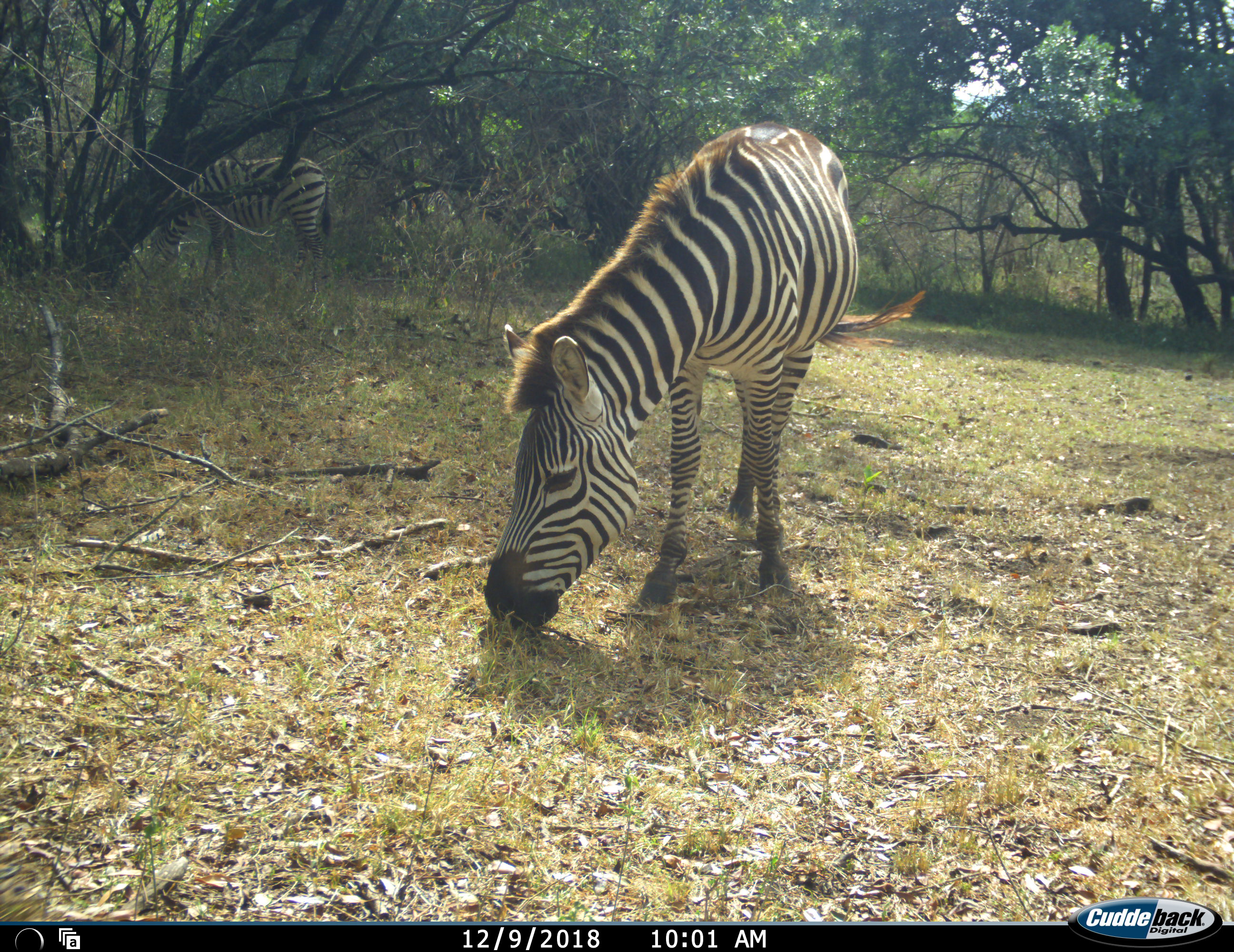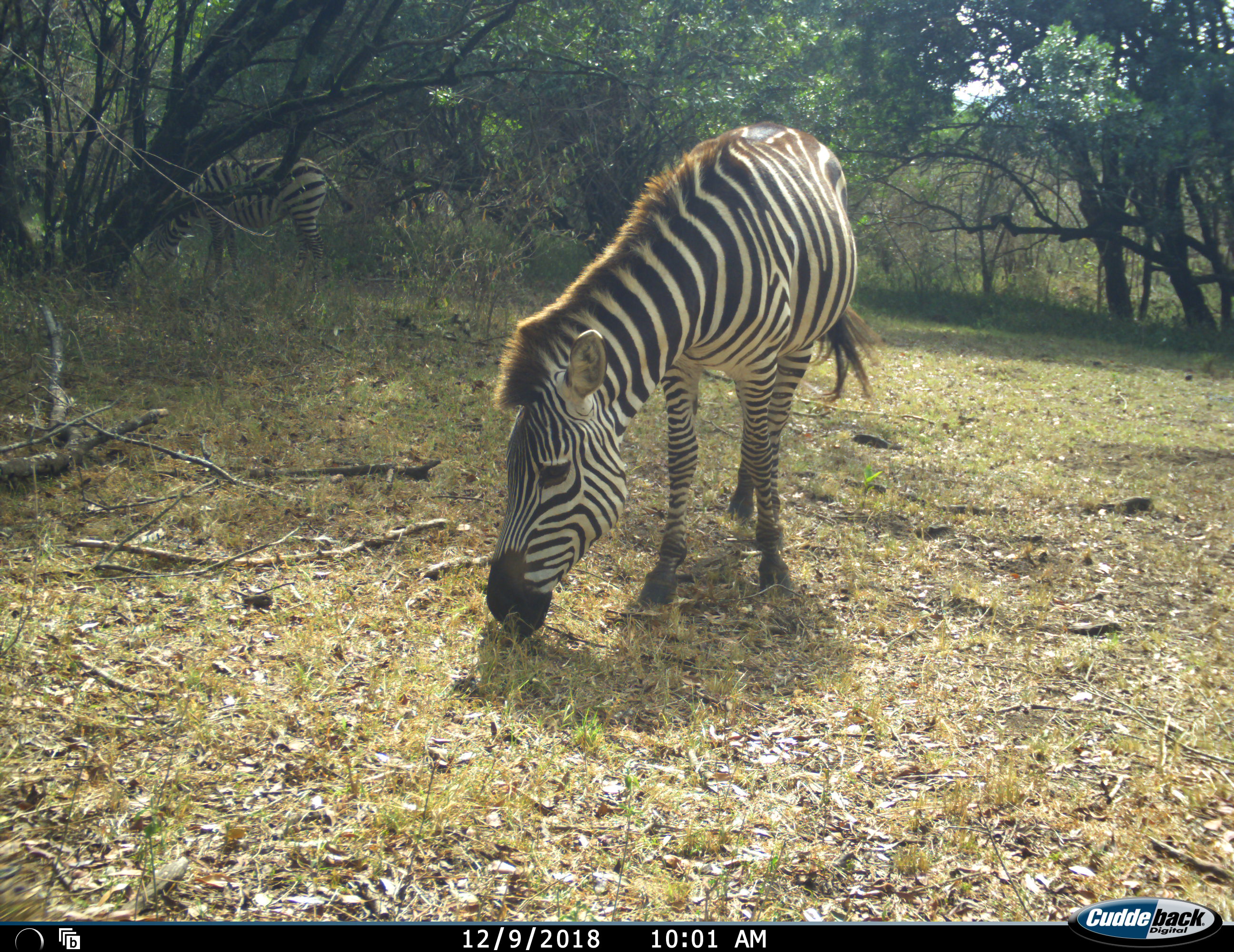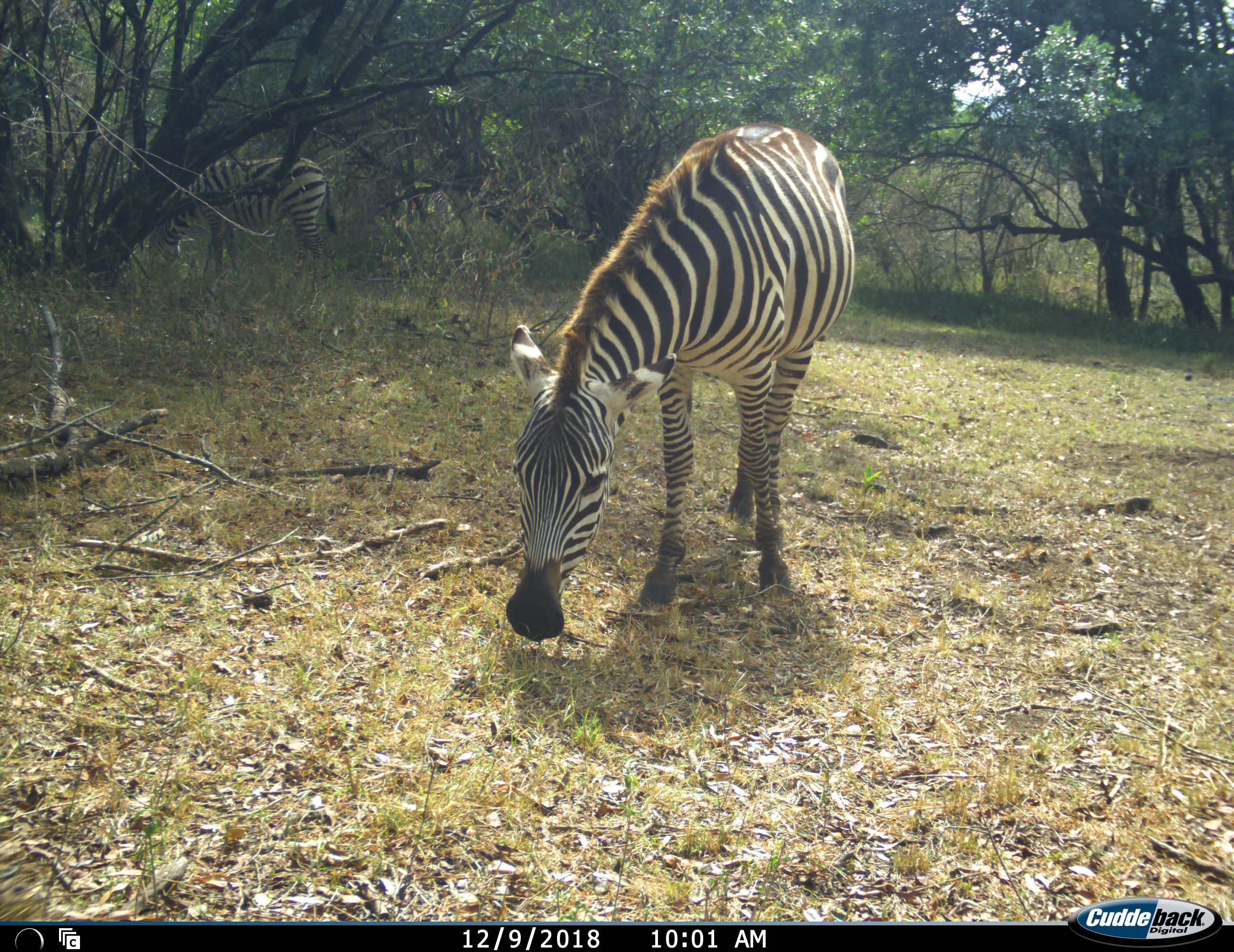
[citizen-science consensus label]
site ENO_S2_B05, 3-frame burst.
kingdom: Animalia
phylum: Chordata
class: Mammalia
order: Perissodactyla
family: Equidae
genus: Equus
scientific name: Equus quagga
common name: plains zebra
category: zebraplains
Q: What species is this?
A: Zebraplains (plains zebra) (Equus quagga).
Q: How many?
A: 2.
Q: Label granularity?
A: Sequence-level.